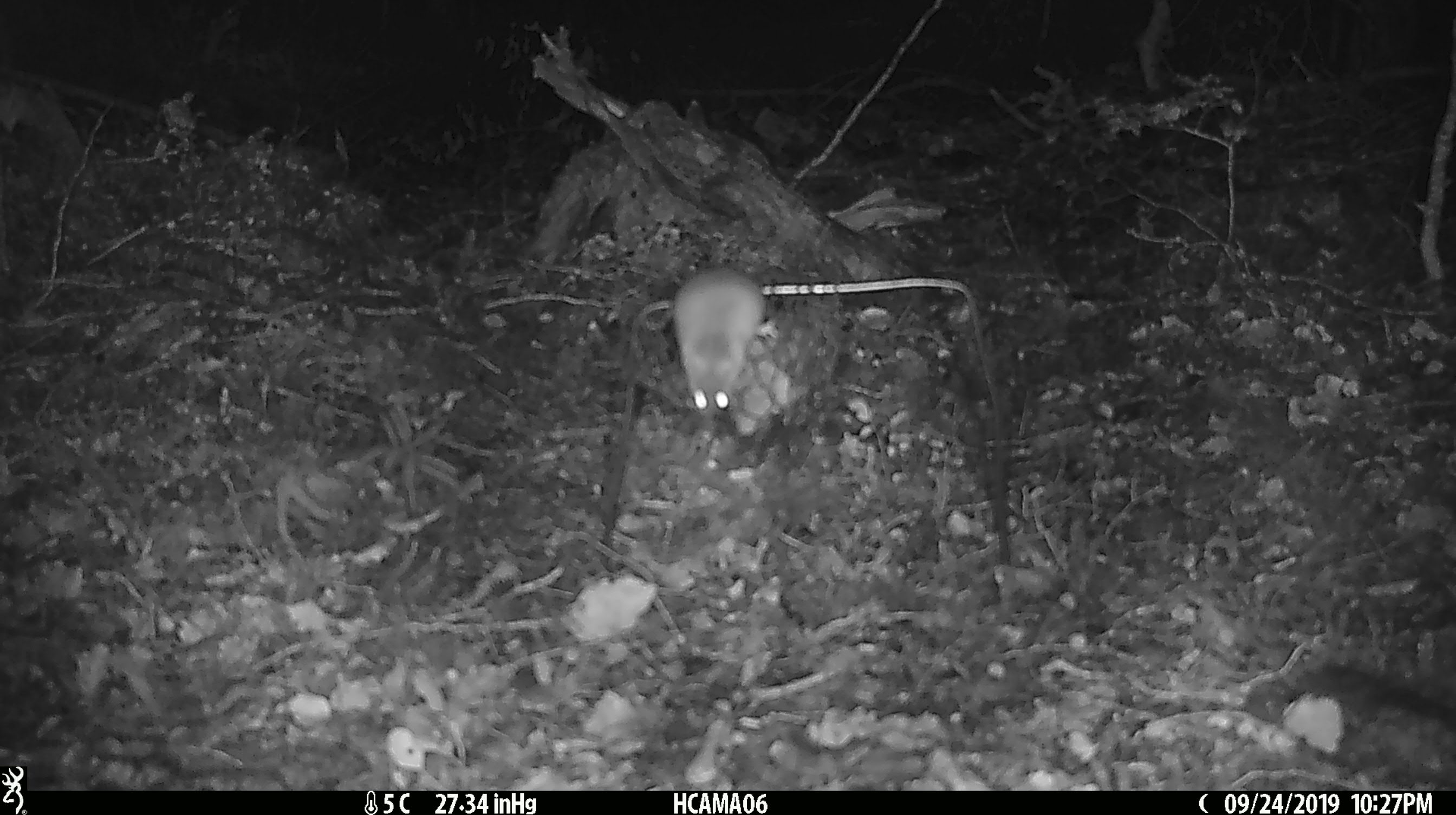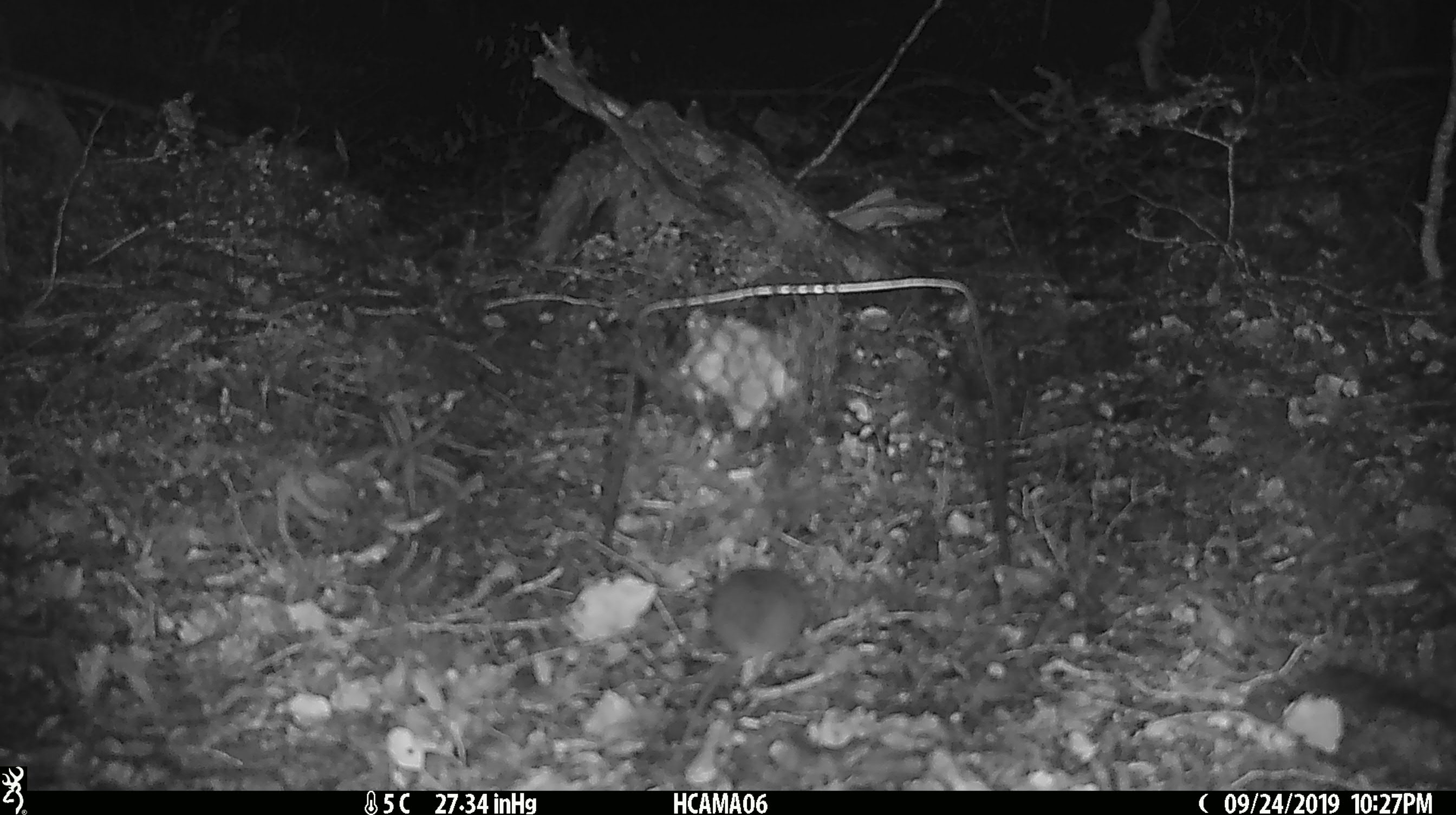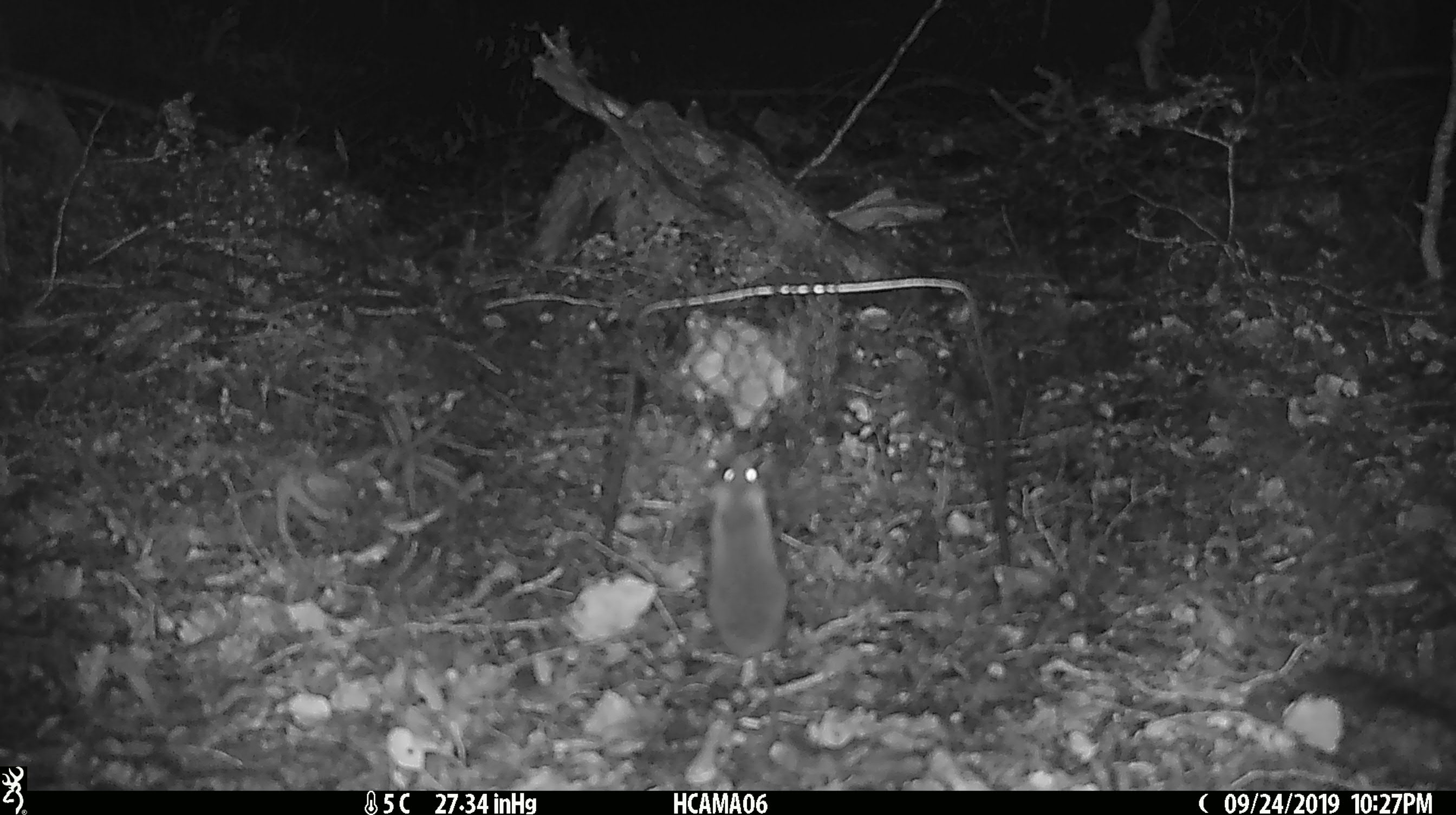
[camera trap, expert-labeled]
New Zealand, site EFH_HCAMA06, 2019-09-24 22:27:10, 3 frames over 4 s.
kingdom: Animalia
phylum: Chordata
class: Mammalia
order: Rodentia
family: Muridae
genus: Mus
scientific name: Mus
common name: mouse